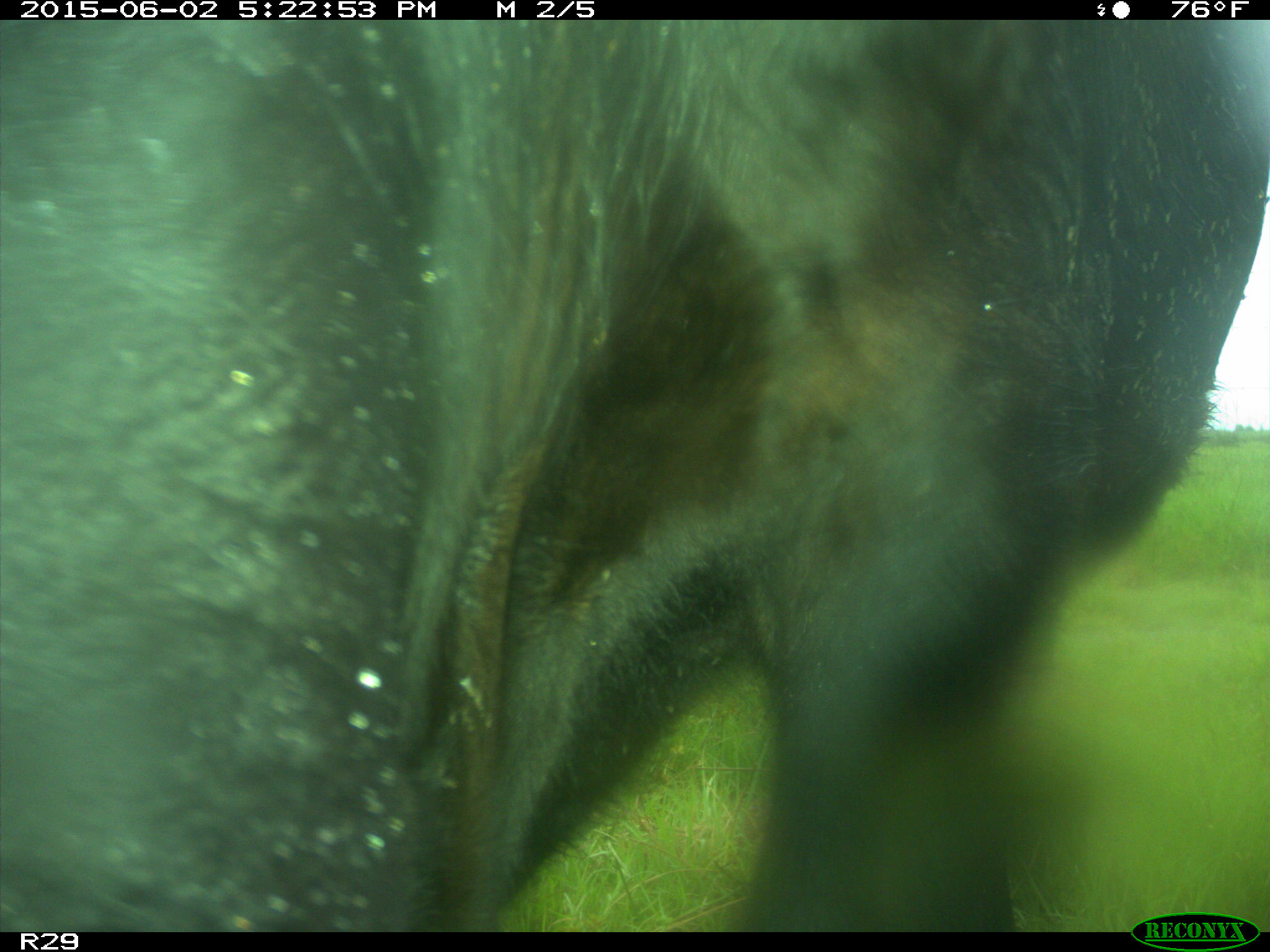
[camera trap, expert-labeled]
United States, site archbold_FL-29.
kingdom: Animalia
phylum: Chordata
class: Mammalia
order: Artiodactyla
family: Bovidae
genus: Bos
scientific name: Bos taurus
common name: domestic cow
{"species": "Bos taurus (domestic cow)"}